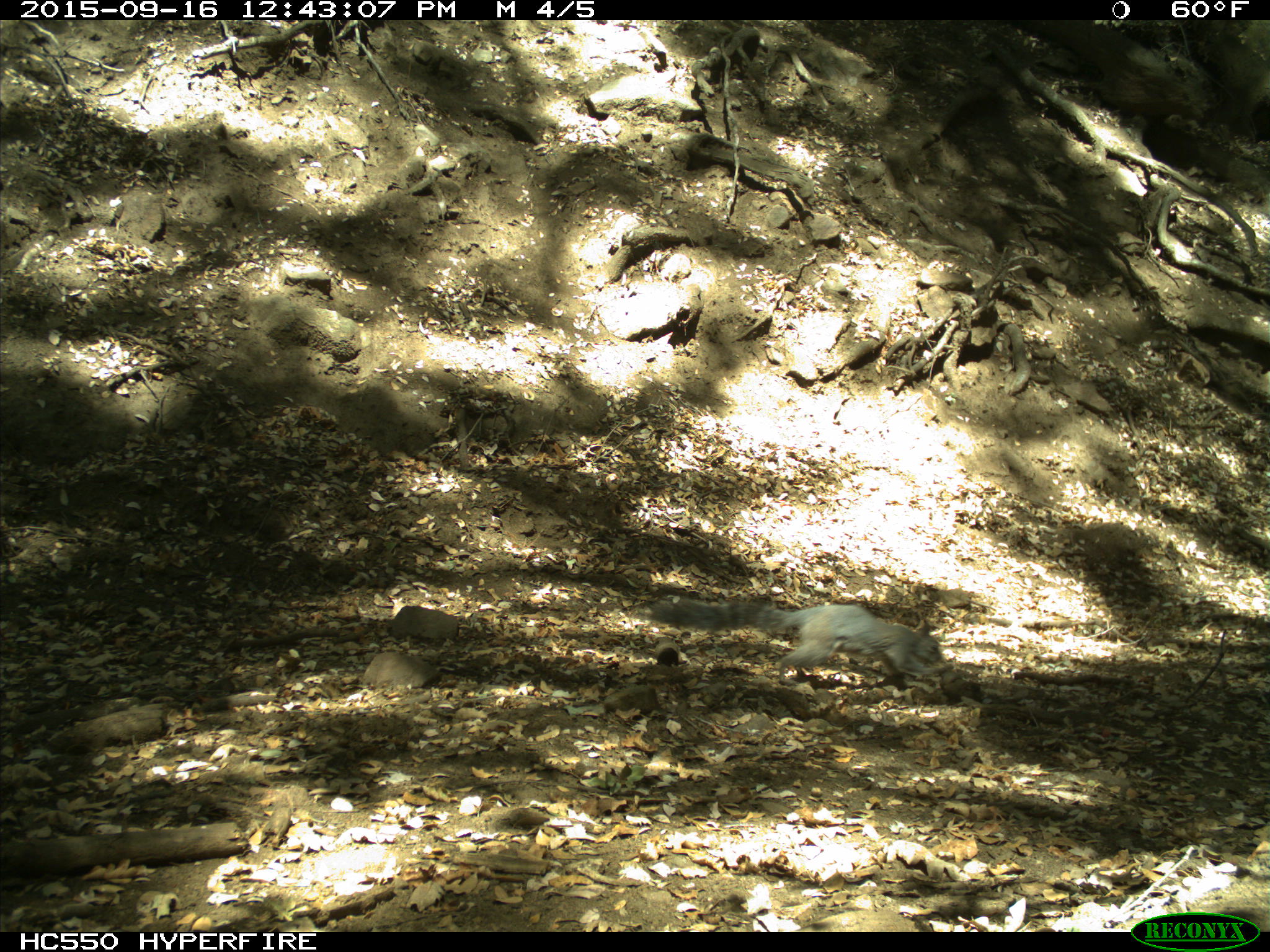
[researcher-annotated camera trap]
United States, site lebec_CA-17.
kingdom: Animalia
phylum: Chordata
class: Mammalia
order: Rodentia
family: Sciuridae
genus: Sciurus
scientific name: Sciurus carolinensis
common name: eastern gray squirrel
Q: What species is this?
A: Sciurus carolinensis (eastern gray squirrel).